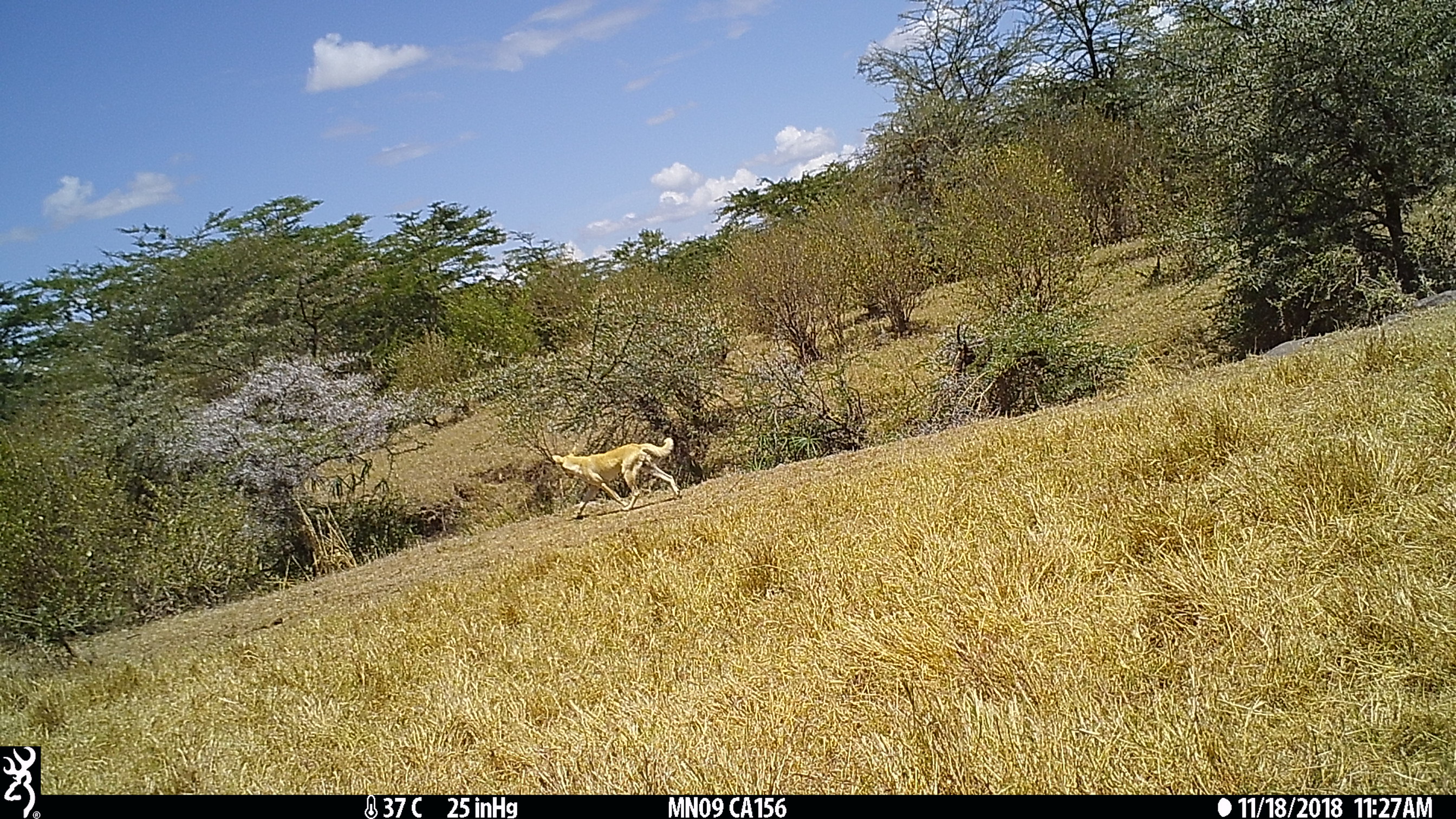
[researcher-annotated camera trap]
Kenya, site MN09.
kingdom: Animalia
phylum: Chordata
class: Mammalia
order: Carnivora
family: Canidae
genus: Canis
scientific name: Canis familiaris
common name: domestic dog